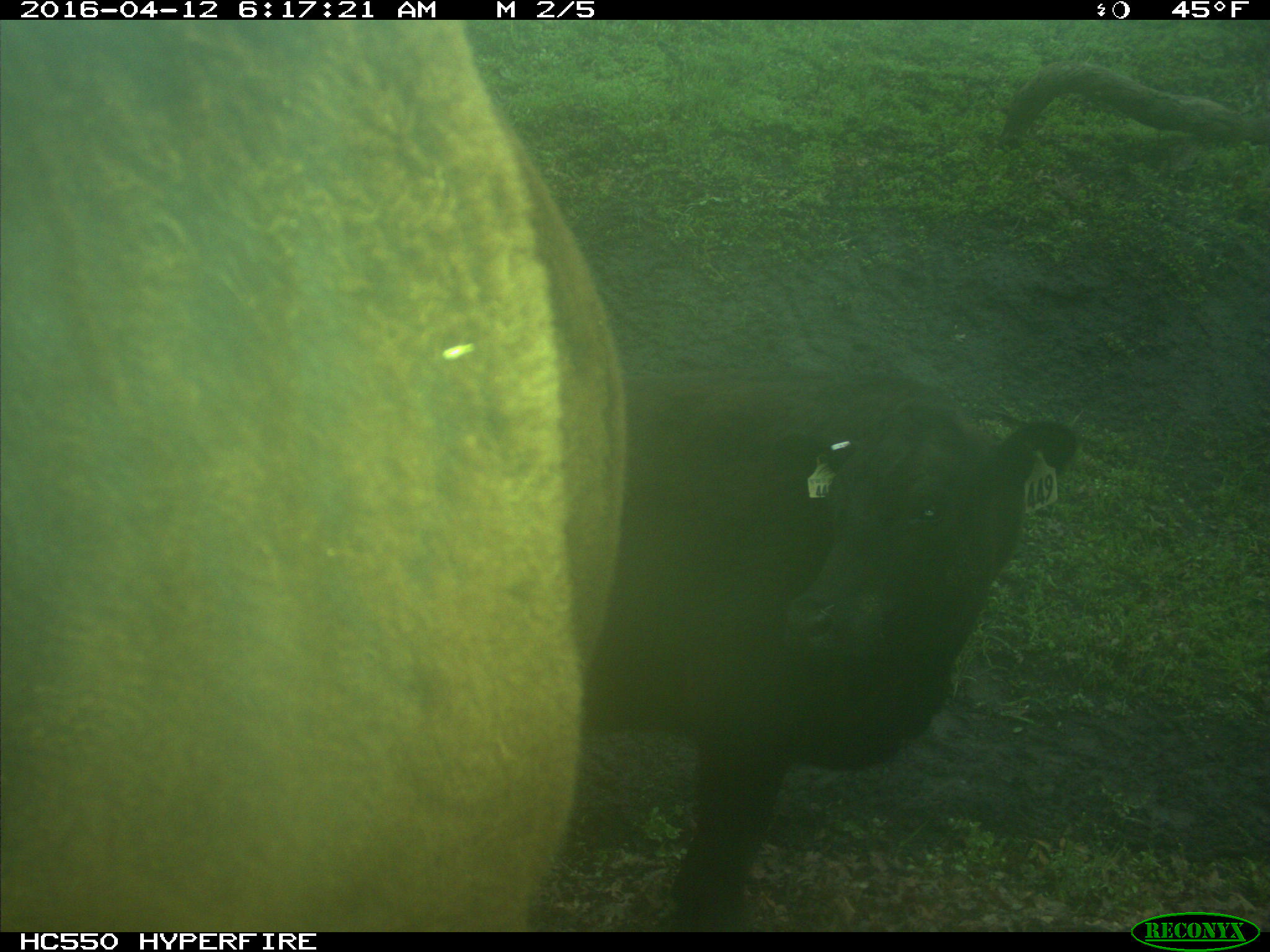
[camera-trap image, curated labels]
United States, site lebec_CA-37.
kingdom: Animalia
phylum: Chordata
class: Mammalia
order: Artiodactyla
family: Bovidae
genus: Bos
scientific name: Bos taurus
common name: domestic cow